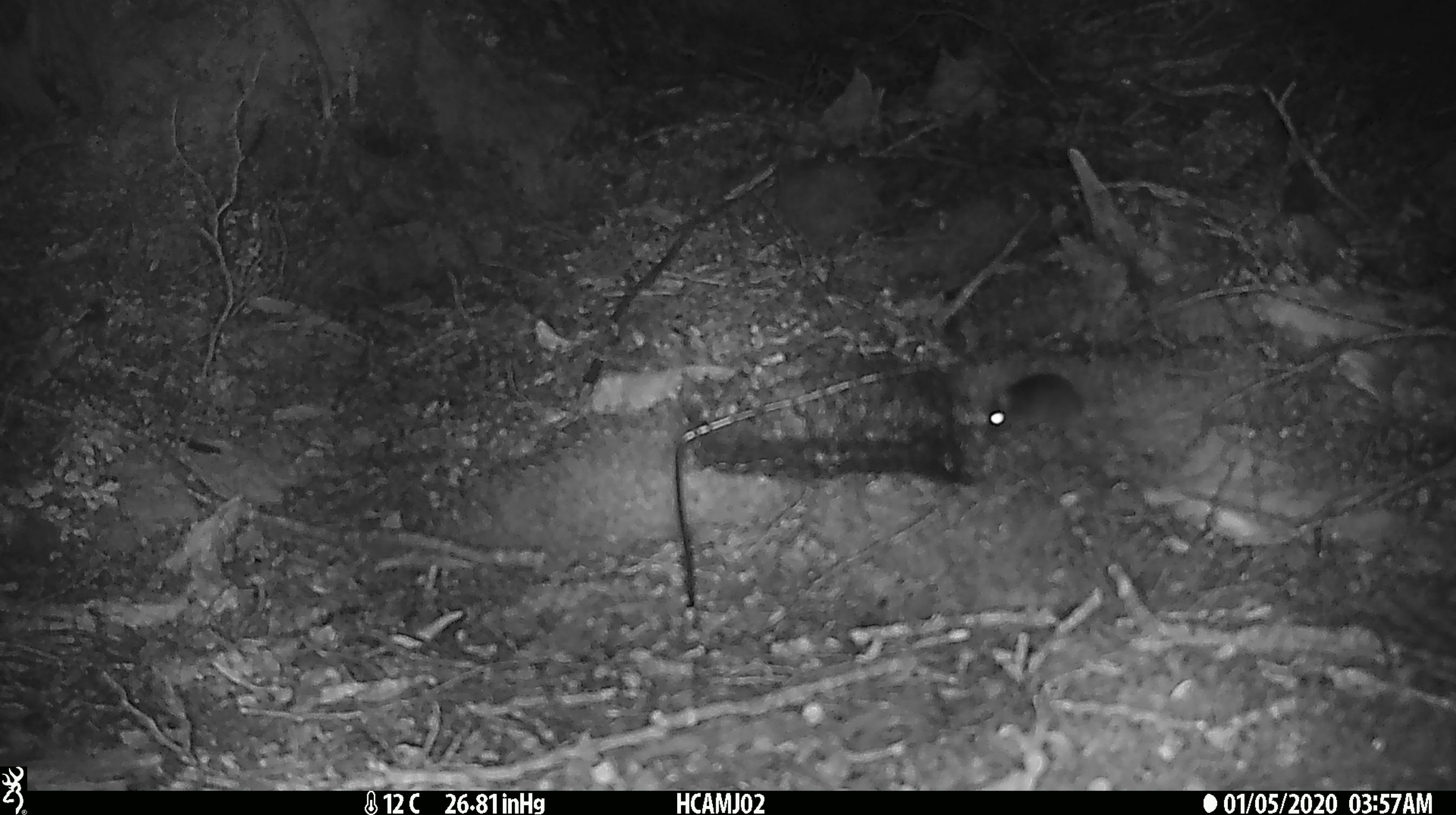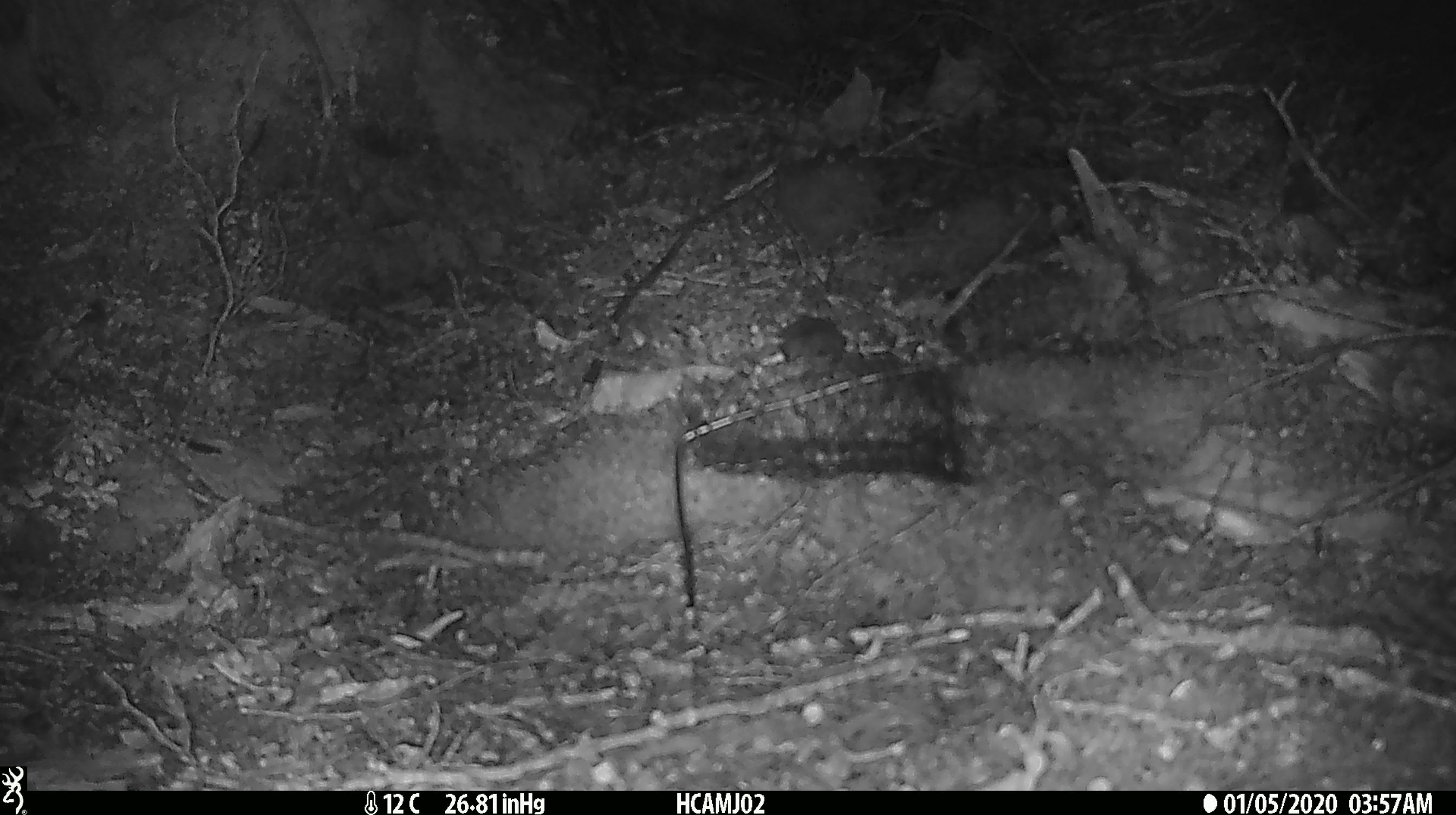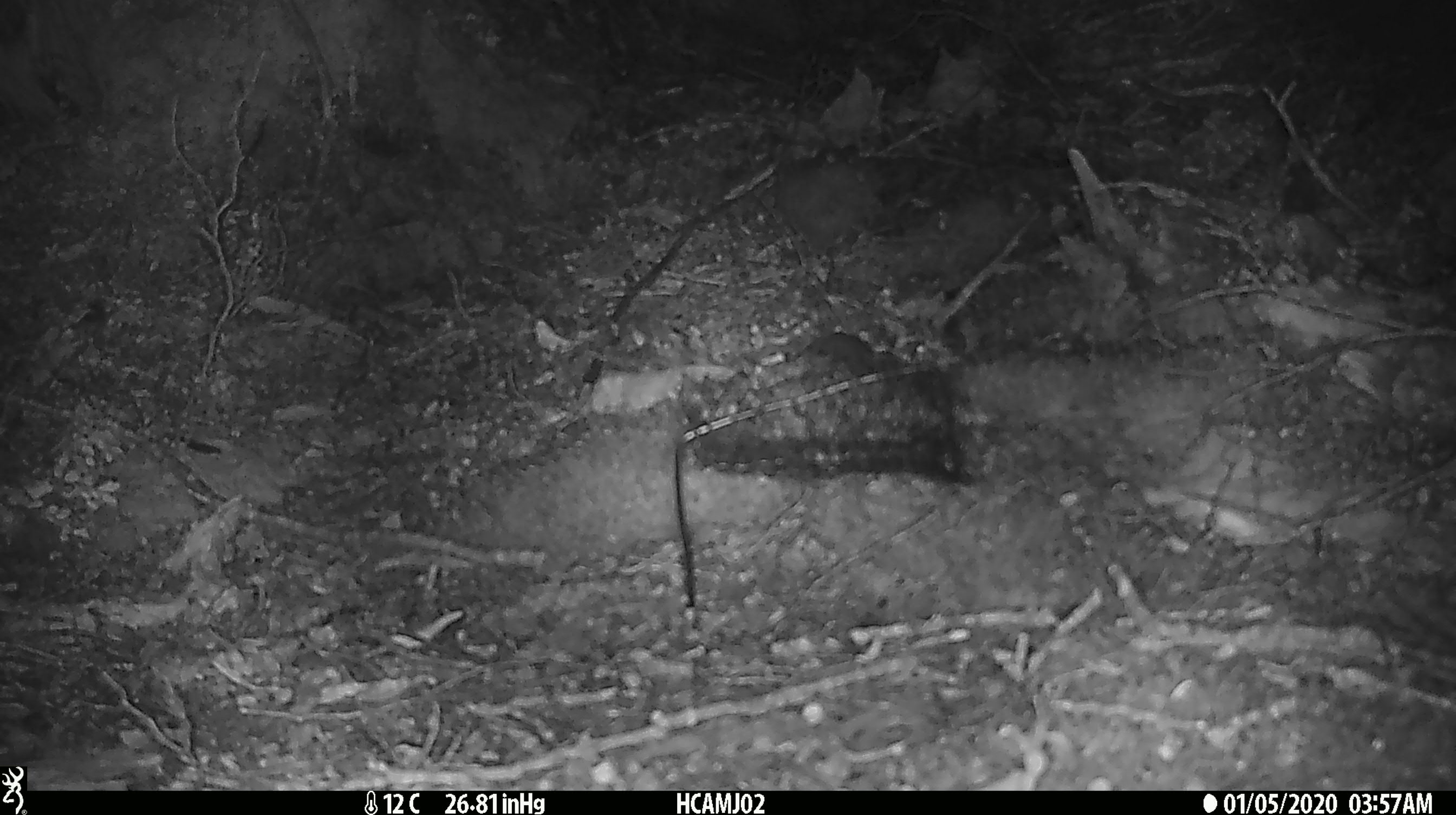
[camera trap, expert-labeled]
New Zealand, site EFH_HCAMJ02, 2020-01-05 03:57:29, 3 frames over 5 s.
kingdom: Animalia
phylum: Chordata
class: Mammalia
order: Rodentia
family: Muridae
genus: Mus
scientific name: Mus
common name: mouse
Mouse (Mus).